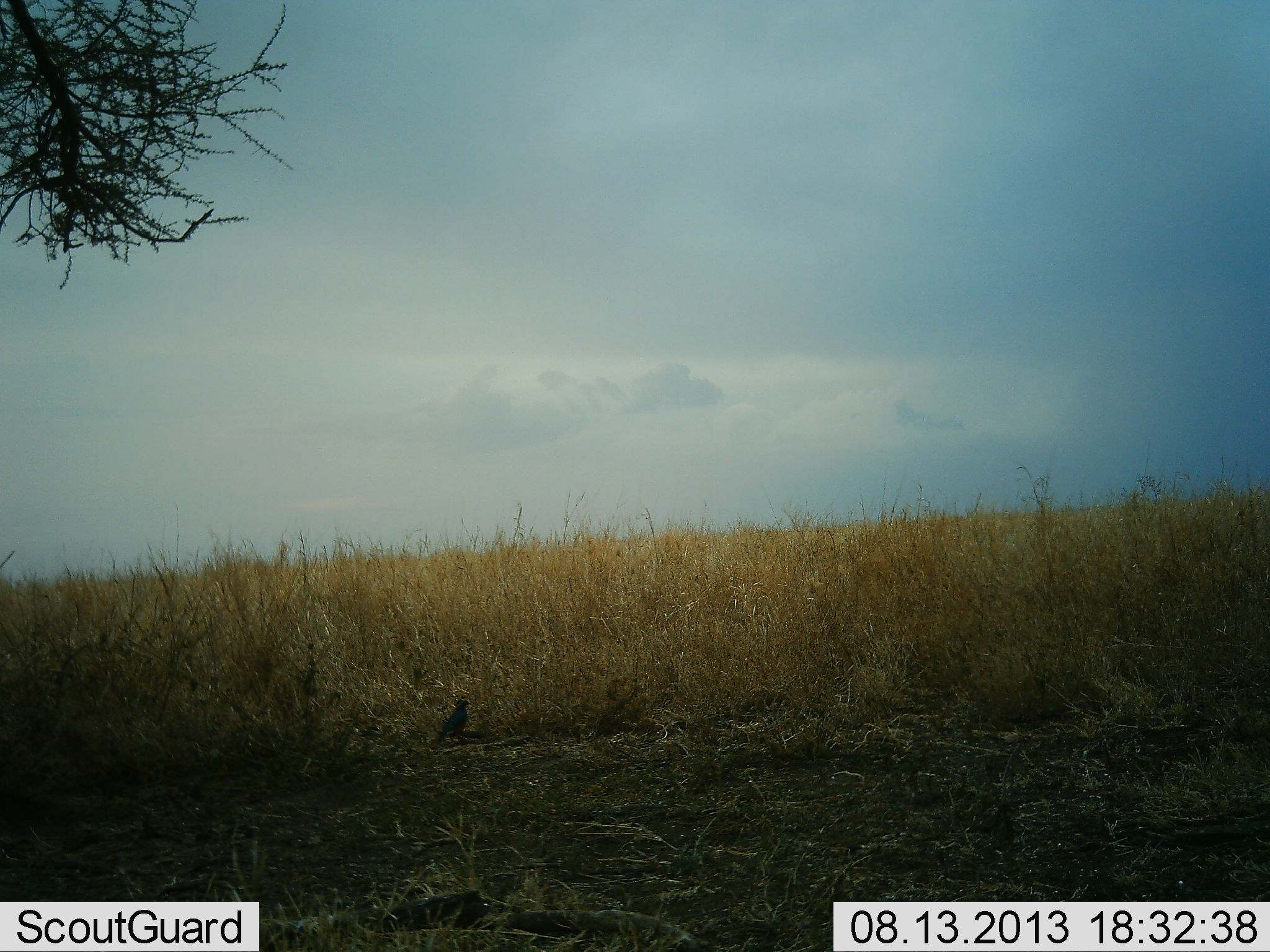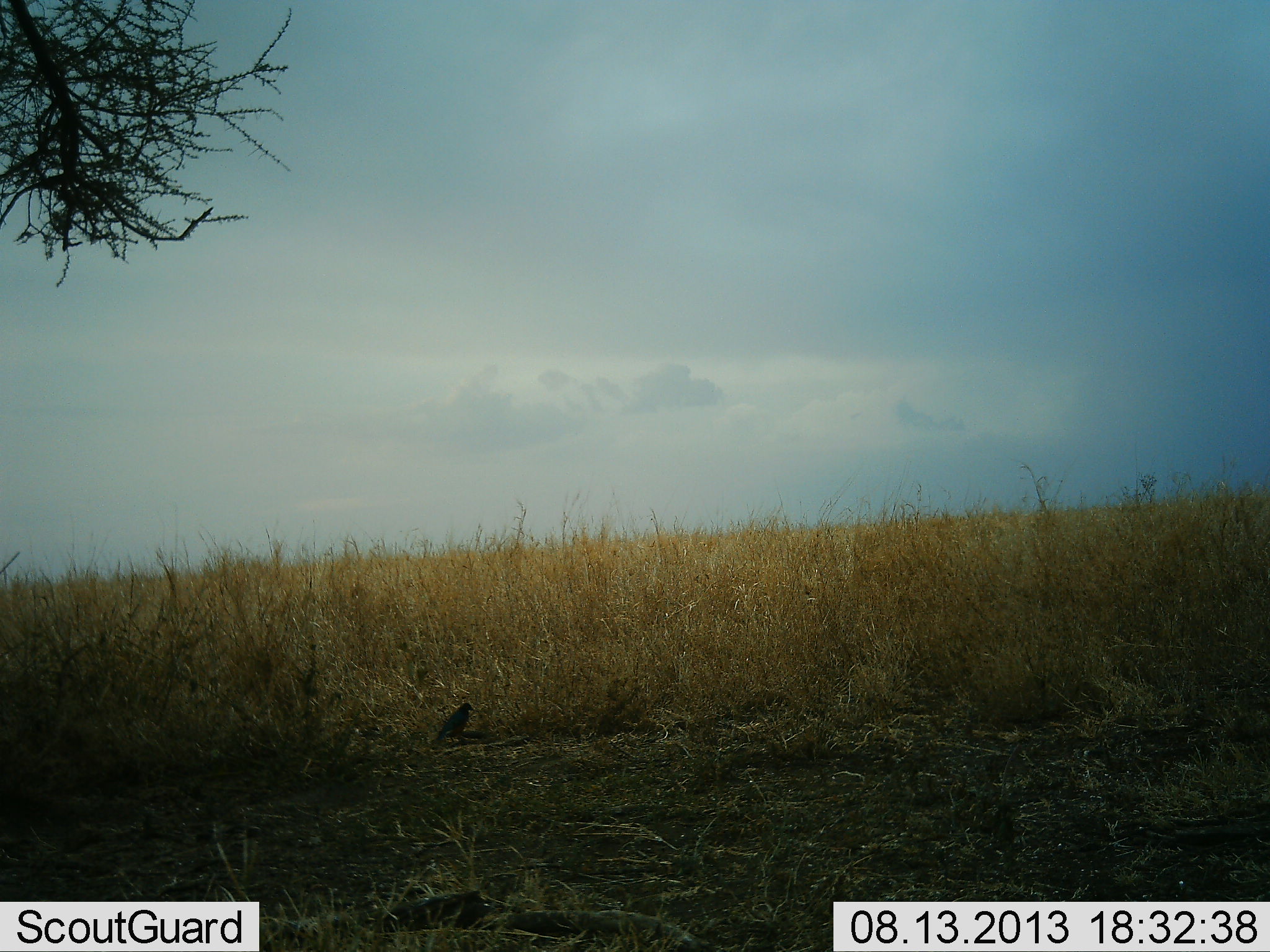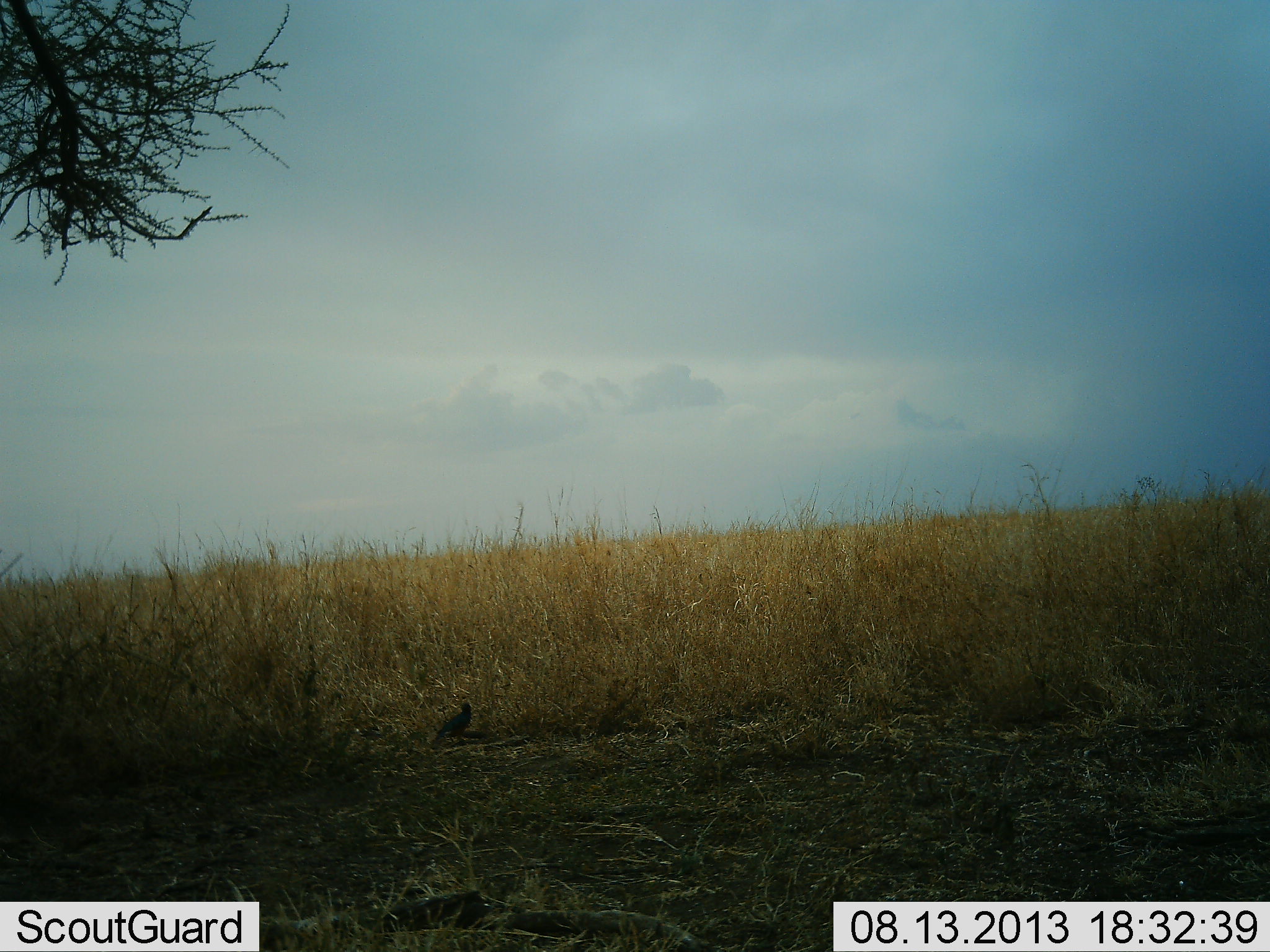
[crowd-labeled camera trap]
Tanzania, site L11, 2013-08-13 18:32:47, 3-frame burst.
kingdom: Animalia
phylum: Chordata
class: Aves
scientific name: Aves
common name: bird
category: otherbird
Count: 1.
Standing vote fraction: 71%.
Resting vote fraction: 29%.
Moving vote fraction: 0%.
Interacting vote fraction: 0%.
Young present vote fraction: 0%.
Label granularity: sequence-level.